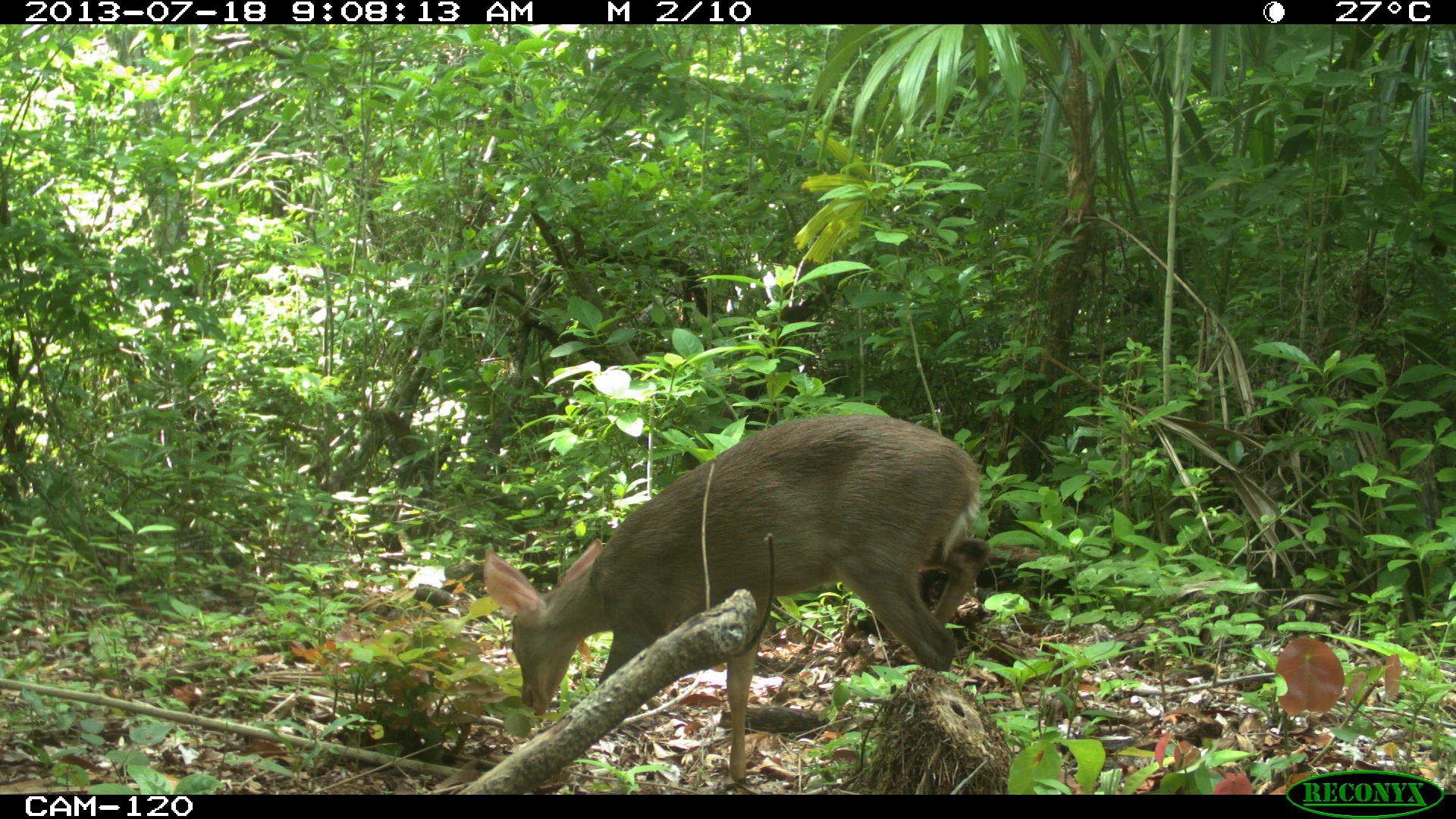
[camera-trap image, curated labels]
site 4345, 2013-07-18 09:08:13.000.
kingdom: Animalia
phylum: Chordata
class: Mammalia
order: Artiodactyla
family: Cervidae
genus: Odocoileus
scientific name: Odocoileus virginianus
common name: white-tailed deer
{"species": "Odocoileus virginianus (white-tailed deer)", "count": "1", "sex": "female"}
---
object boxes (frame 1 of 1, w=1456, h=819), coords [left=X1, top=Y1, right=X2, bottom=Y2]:
odocoileus virginianus: [left=481, top=413, right=990, bottom=784]